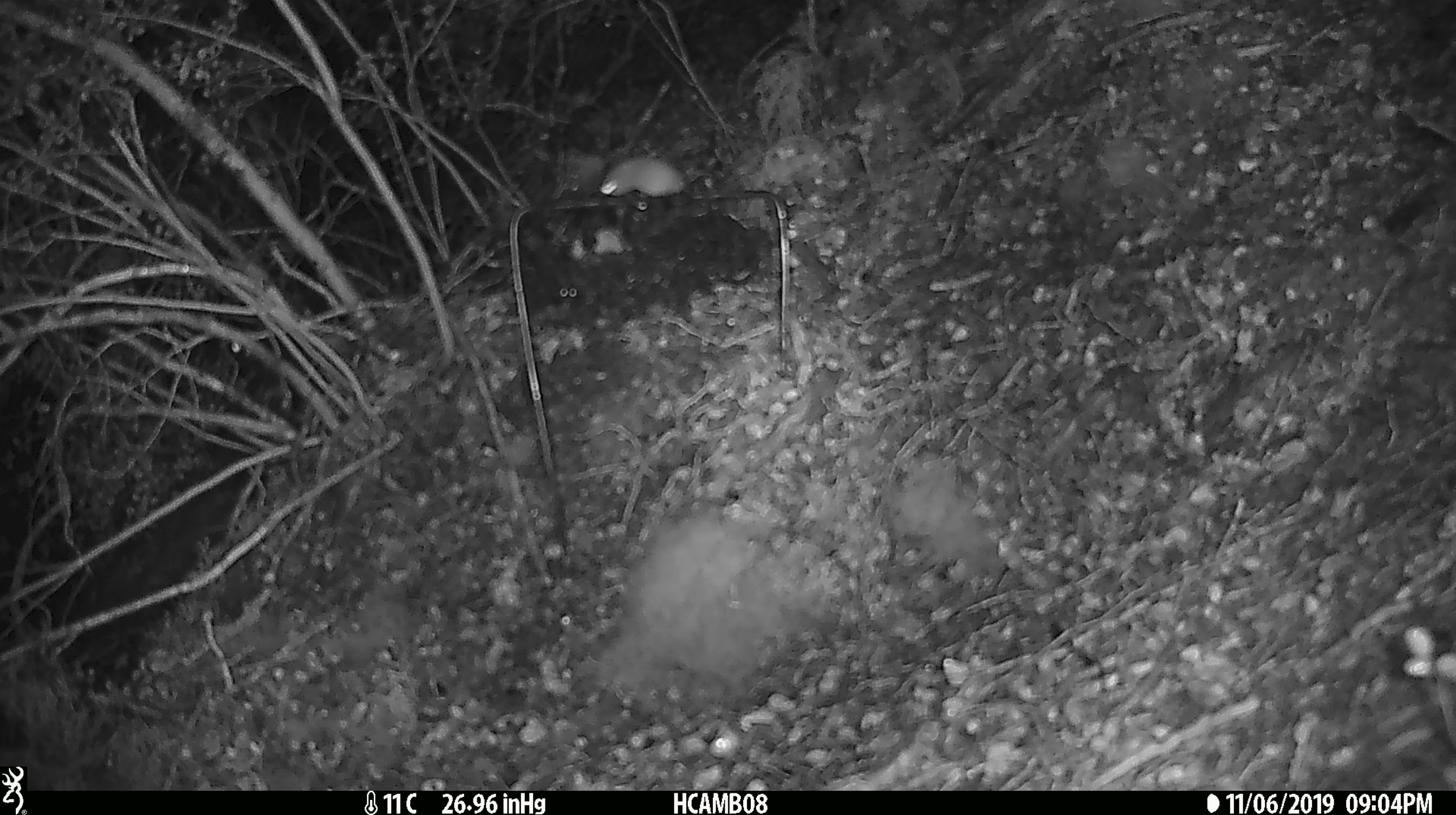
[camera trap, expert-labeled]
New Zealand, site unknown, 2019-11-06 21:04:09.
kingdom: Animalia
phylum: Chordata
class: Mammalia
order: Rodentia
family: Muridae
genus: Mus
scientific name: Mus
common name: mouse